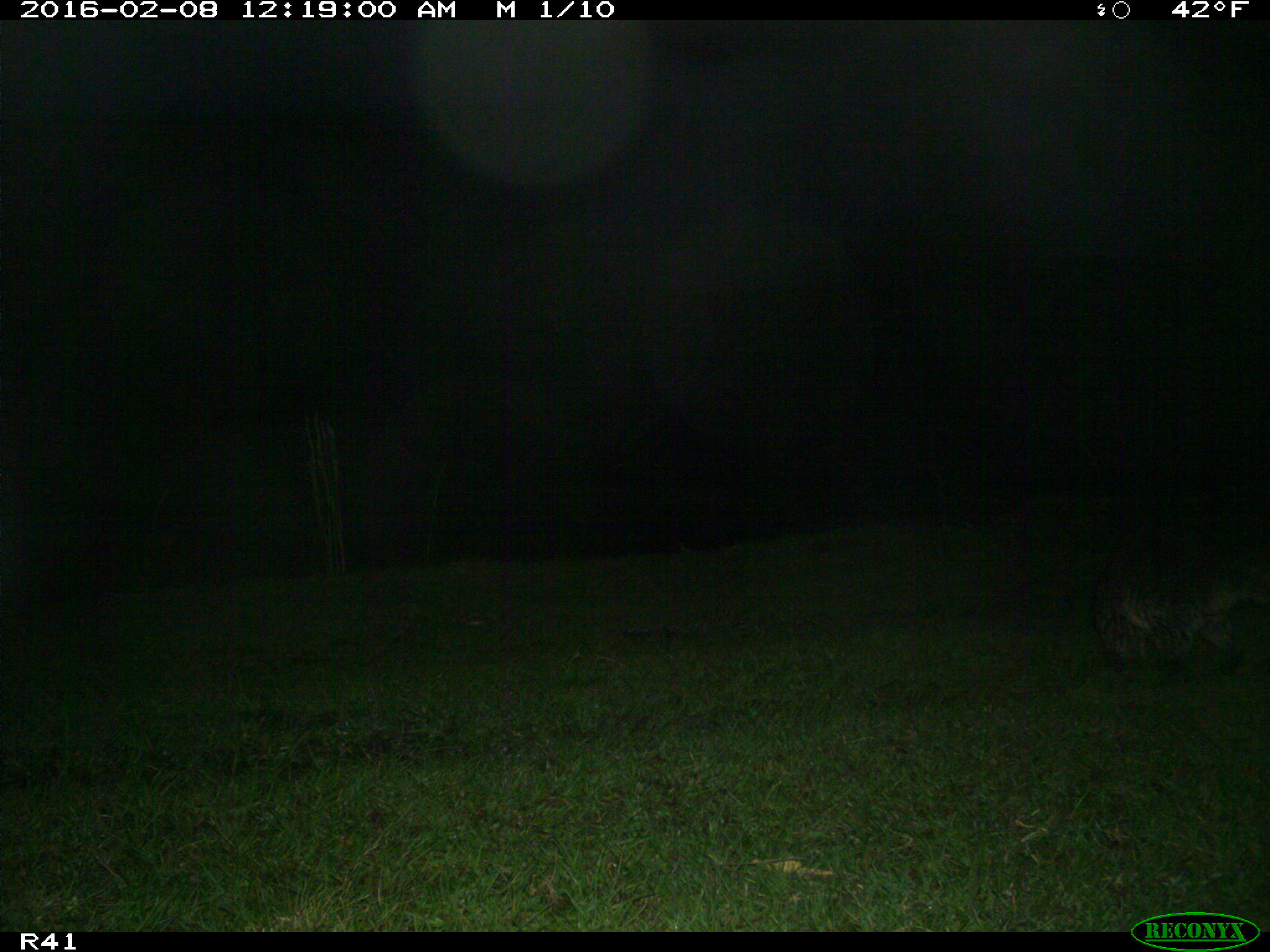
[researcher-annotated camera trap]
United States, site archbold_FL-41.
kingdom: Animalia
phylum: Chordata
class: Mammalia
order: Carnivora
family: Procyonidae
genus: Procyon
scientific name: Procyon lotor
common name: common raccoon